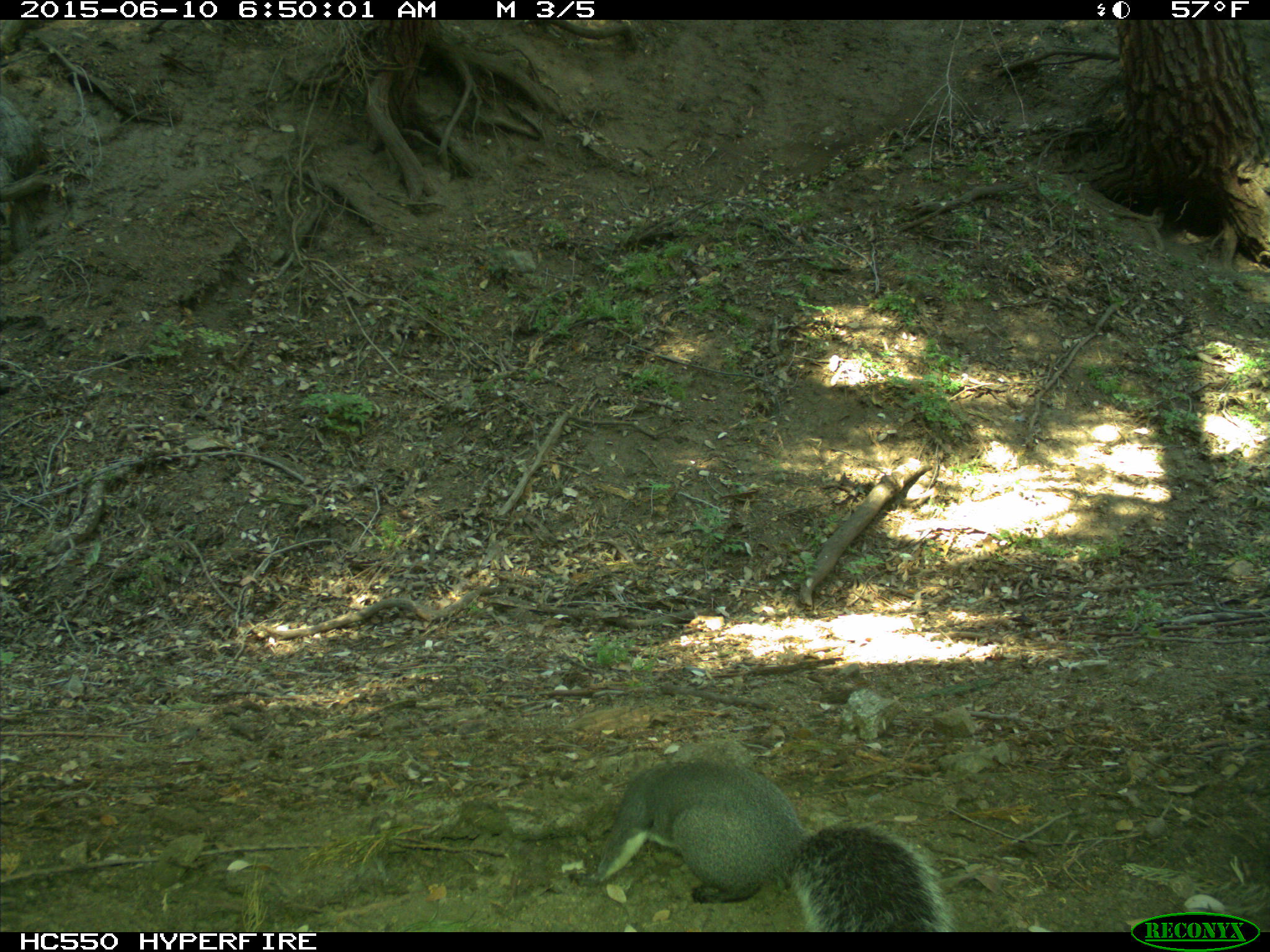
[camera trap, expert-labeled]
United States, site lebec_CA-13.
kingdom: Animalia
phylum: Chordata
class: Mammalia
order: Rodentia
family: Sciuridae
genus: Sciurus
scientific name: Sciurus carolinensis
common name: eastern gray squirrel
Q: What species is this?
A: Sciurus carolinensis (eastern gray squirrel).